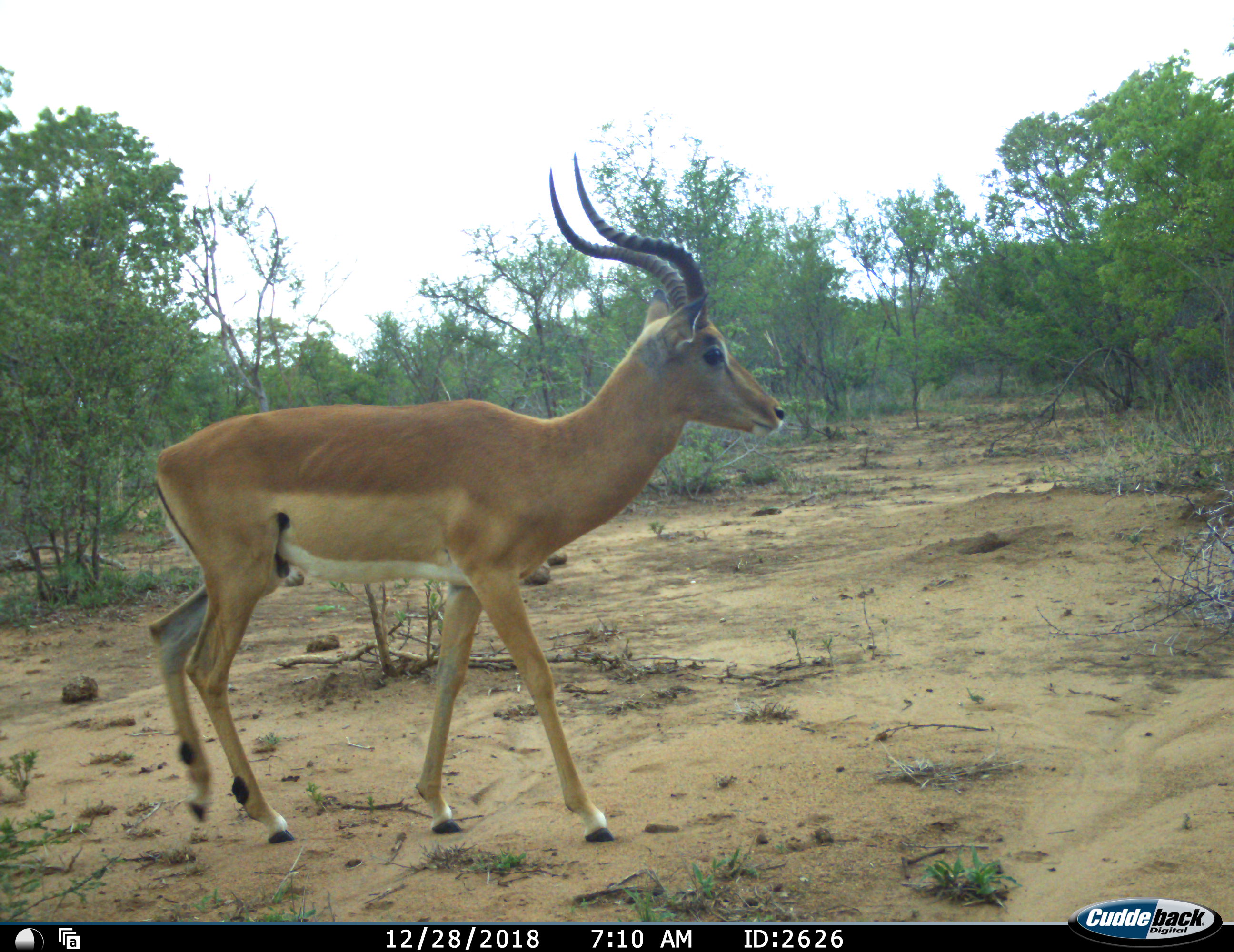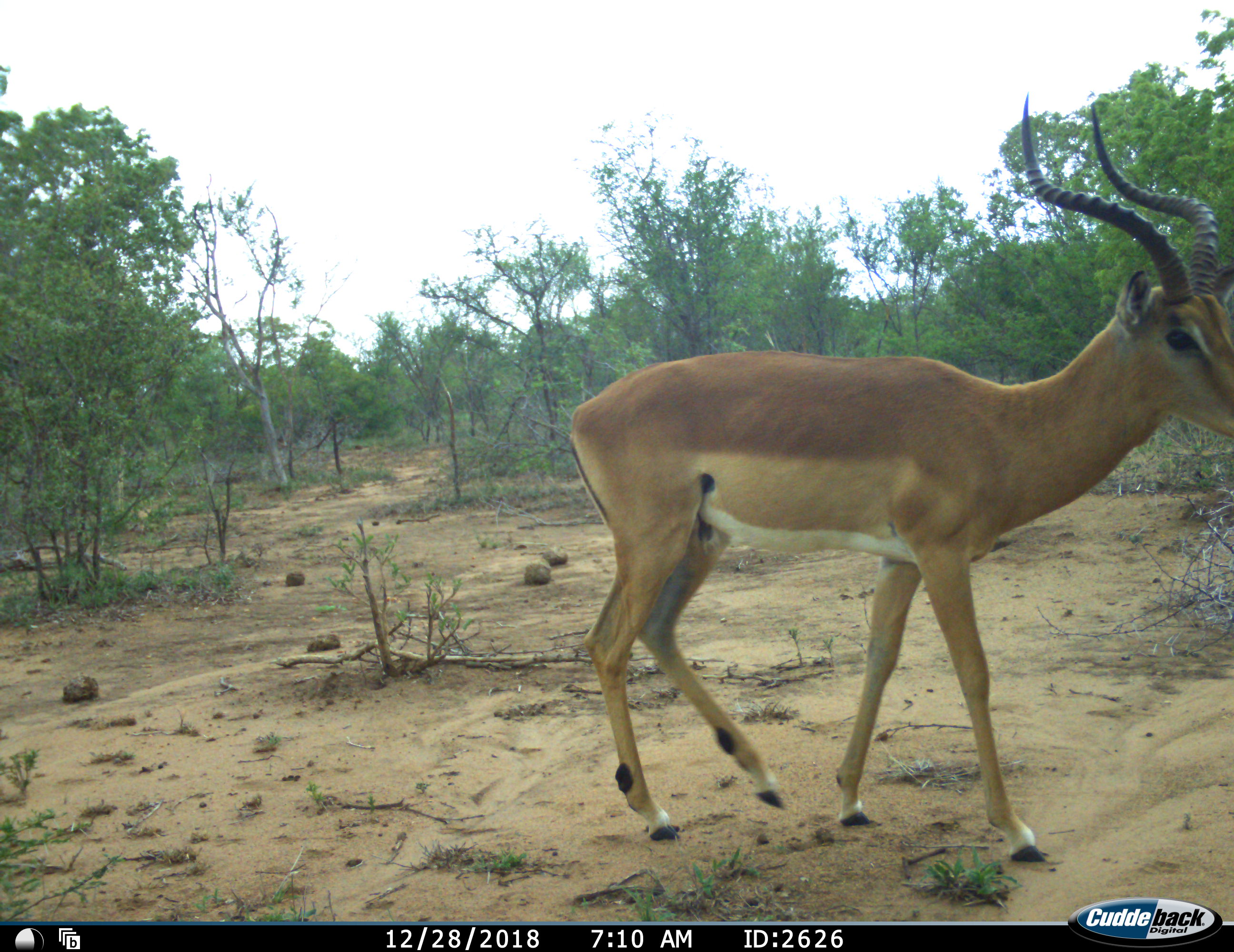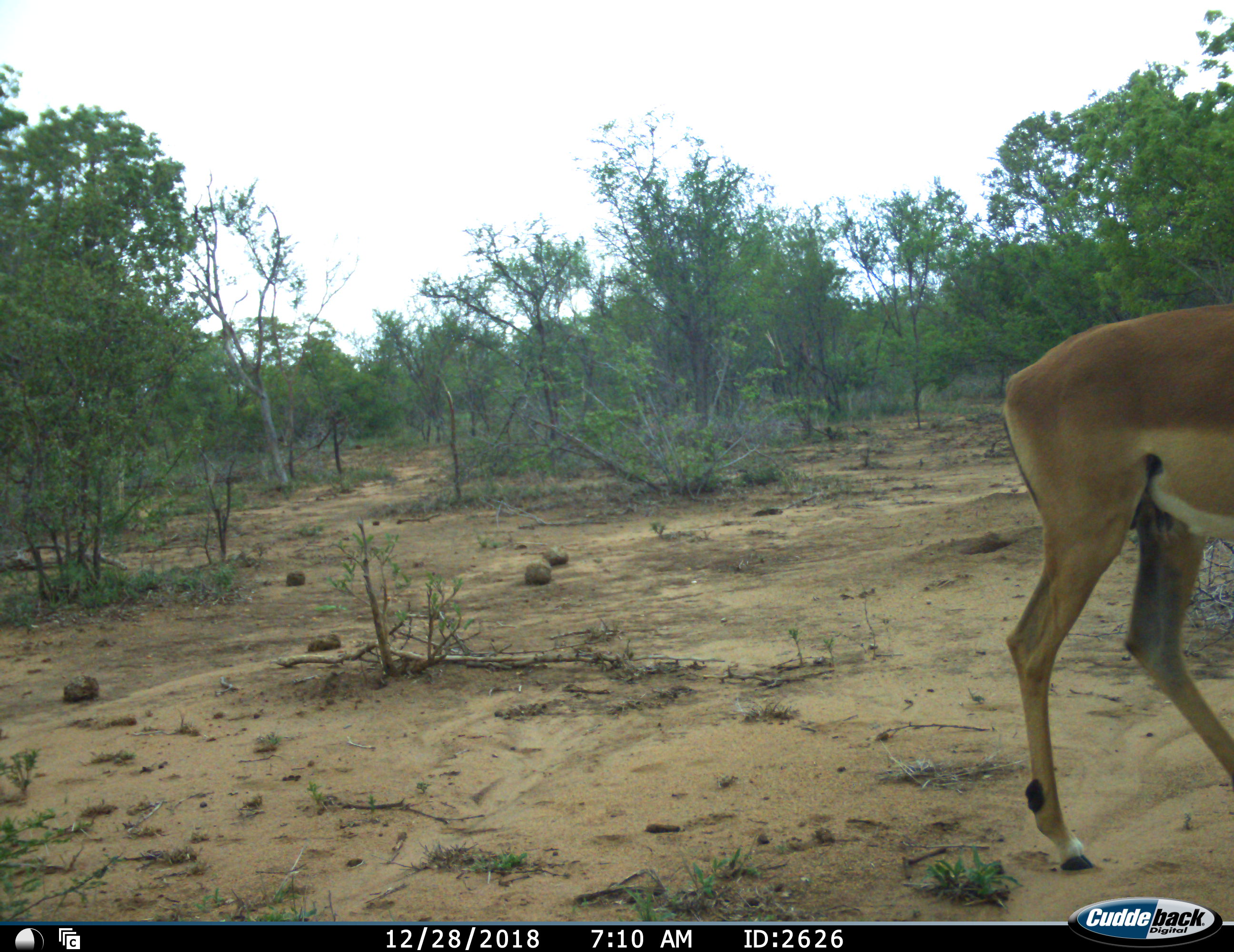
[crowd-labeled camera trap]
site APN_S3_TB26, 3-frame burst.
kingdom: Animalia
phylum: Chordata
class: Mammalia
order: Artiodactyla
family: Bovidae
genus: Aepyceros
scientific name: Aepyceros melampus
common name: impala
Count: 1.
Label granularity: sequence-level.